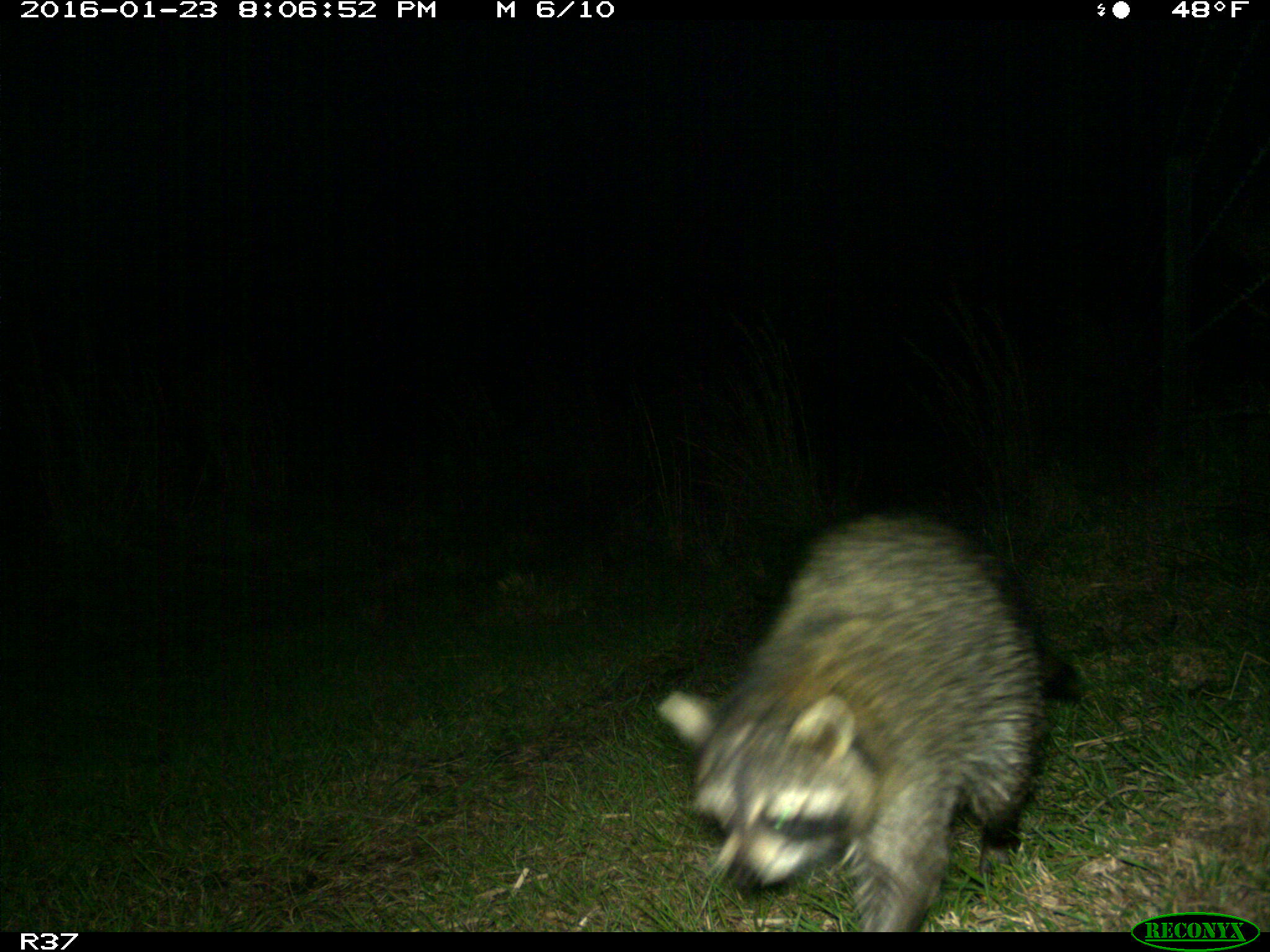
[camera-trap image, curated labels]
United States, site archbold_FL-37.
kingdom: Animalia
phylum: Chordata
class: Mammalia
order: Carnivora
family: Procyonidae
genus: Procyon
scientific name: Procyon lotor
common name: common raccoon